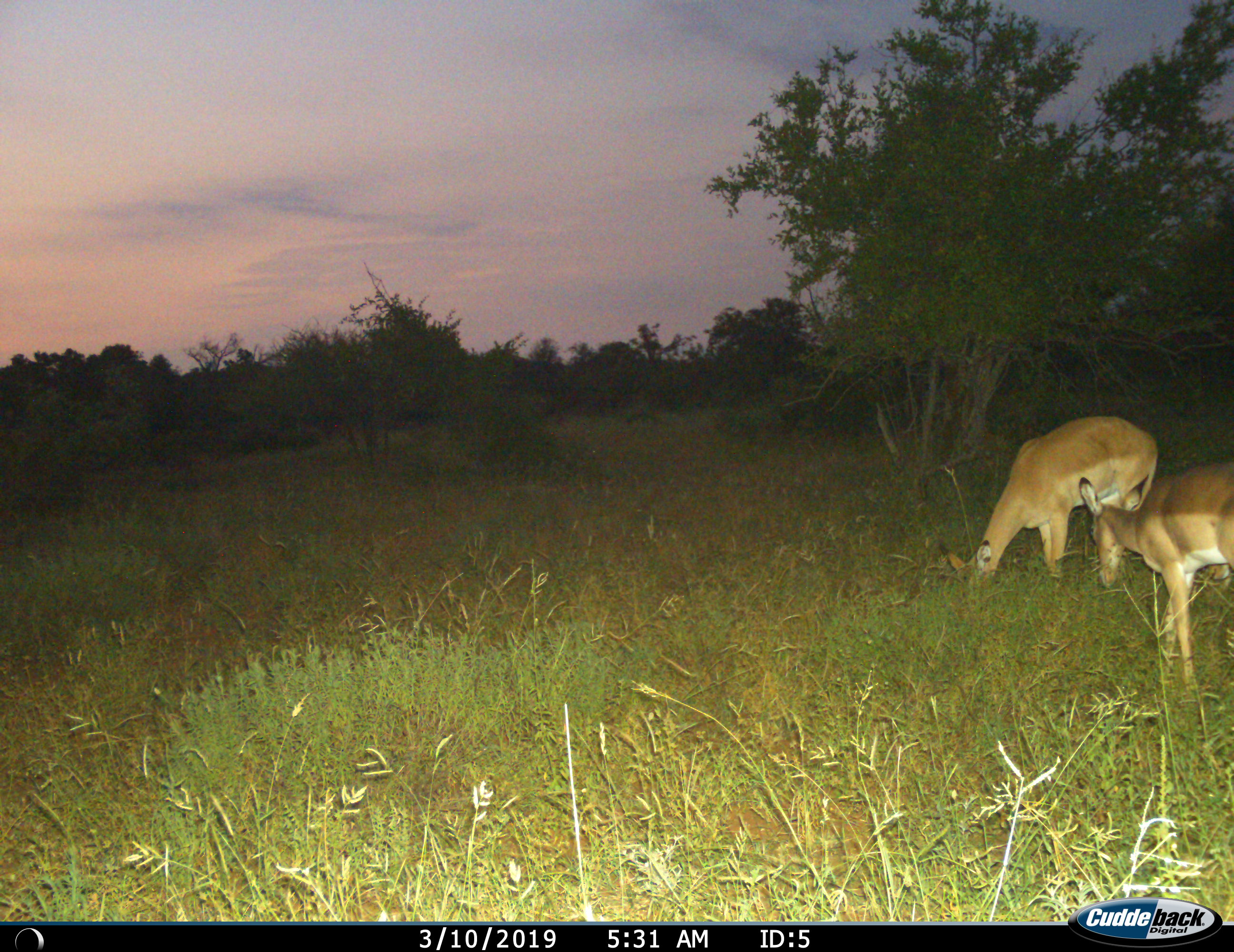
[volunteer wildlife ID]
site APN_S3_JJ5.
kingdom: Animalia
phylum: Chordata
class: Mammalia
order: Artiodactyla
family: Bovidae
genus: Aepyceros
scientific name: Aepyceros melampus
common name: impala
Impala (Aepyceros melampus), count 2. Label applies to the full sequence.